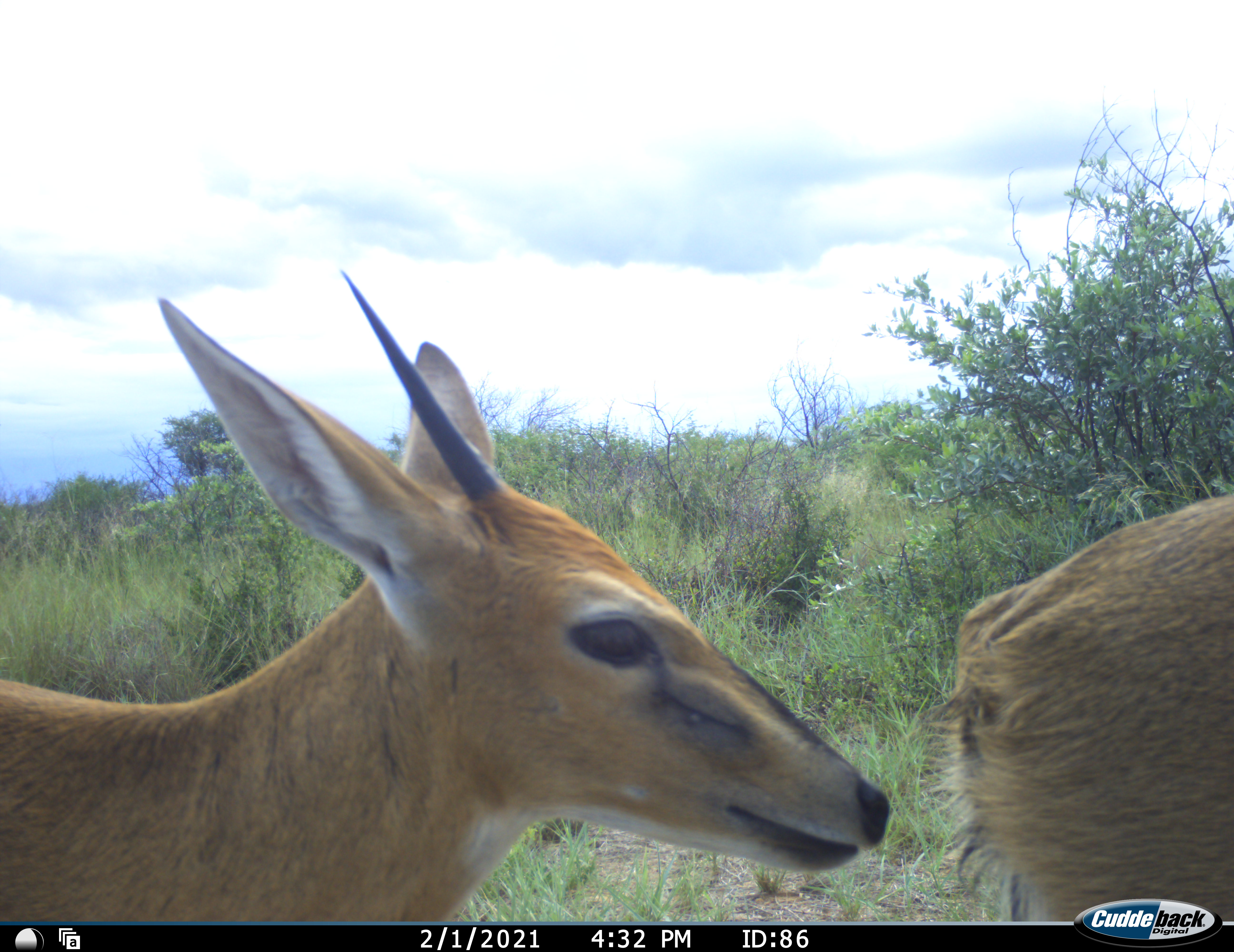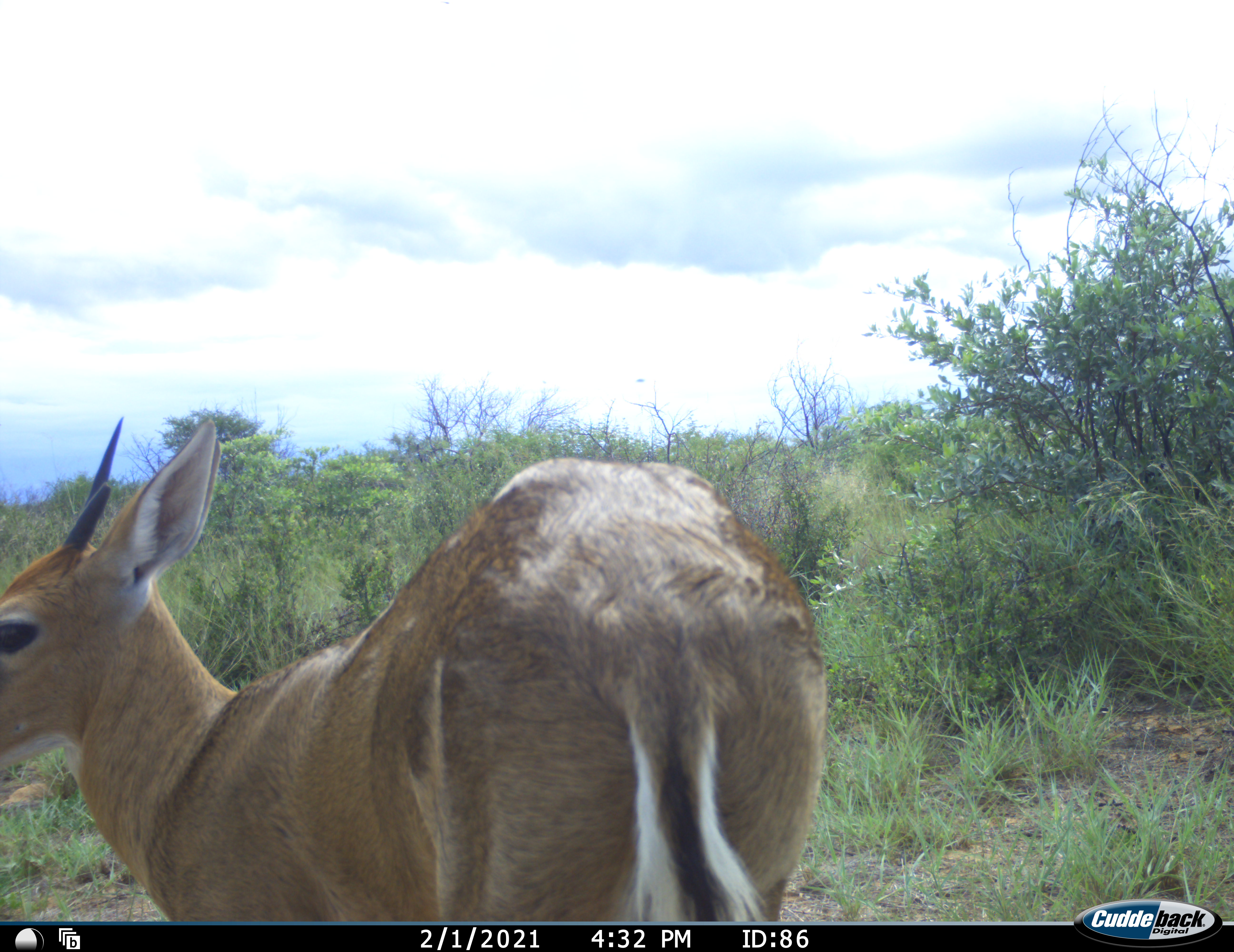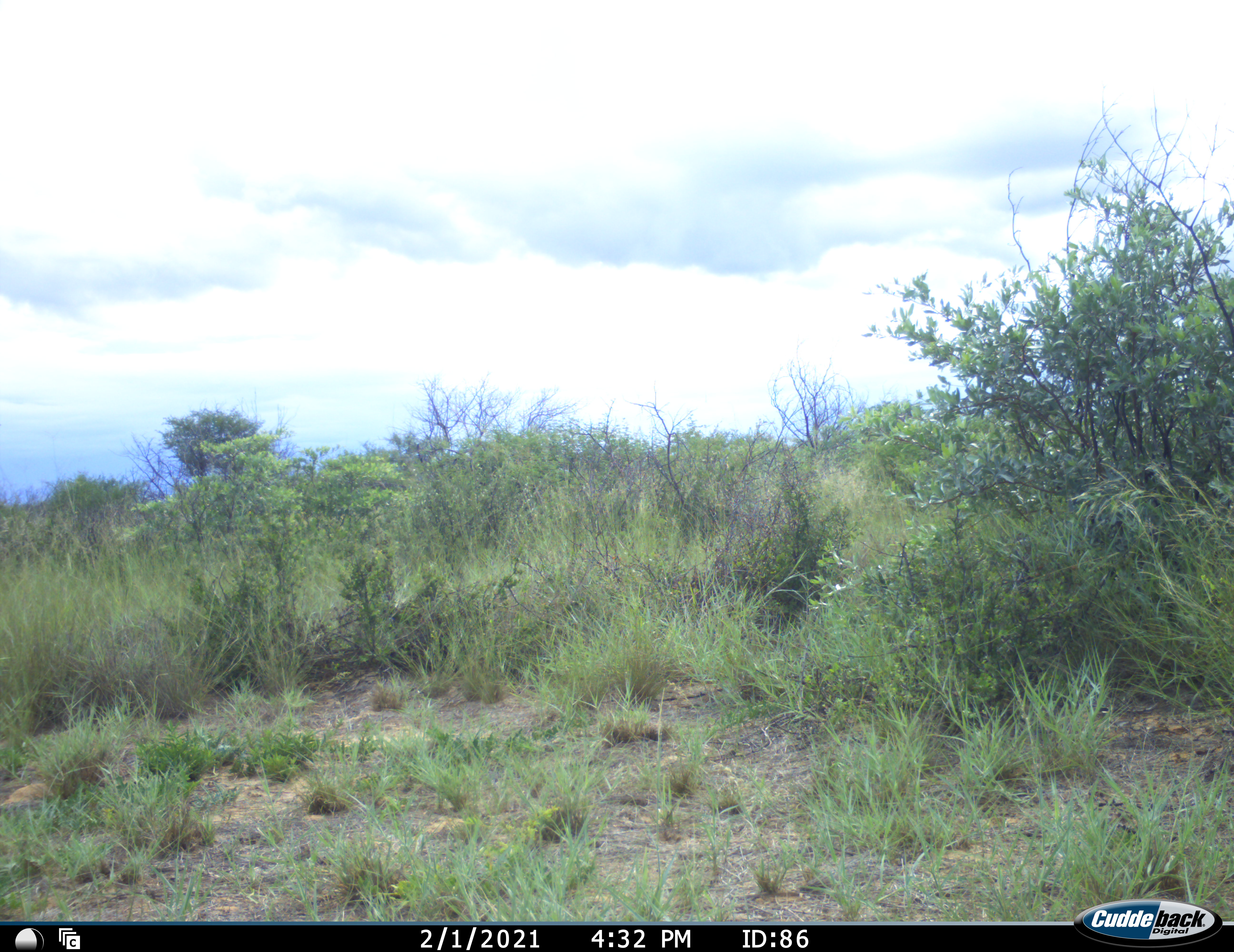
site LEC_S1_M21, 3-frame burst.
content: unidentified animal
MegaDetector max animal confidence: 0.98